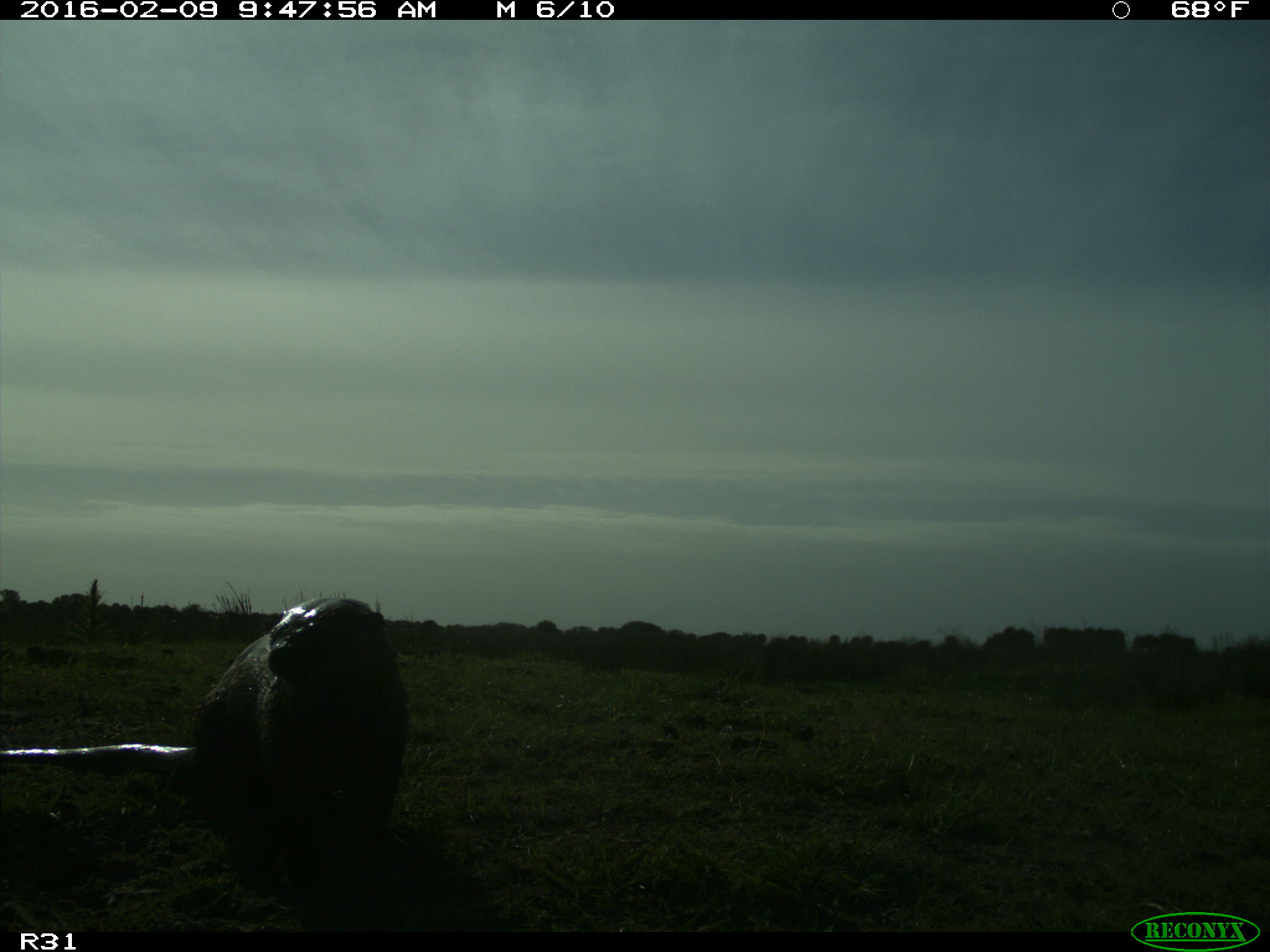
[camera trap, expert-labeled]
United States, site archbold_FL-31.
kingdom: Animalia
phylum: Chordata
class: Mammalia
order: Carnivora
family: Mustelidae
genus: Lontra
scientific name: Lontra canadensis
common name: north american river otter